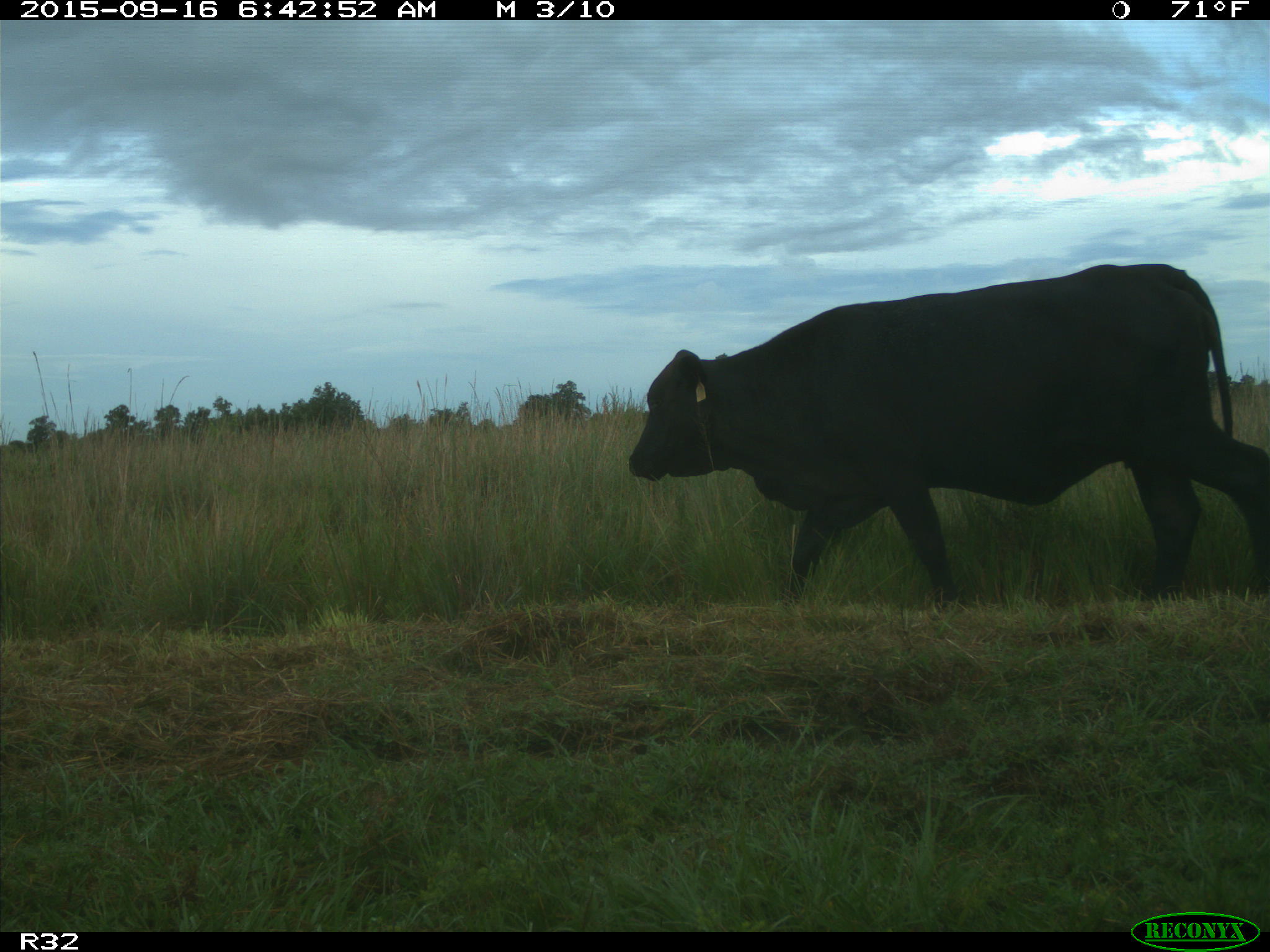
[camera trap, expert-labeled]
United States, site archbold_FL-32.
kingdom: Animalia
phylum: Chordata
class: Mammalia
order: Artiodactyla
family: Bovidae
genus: Bos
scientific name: Bos taurus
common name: domestic cow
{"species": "Bos taurus (domestic cow)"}